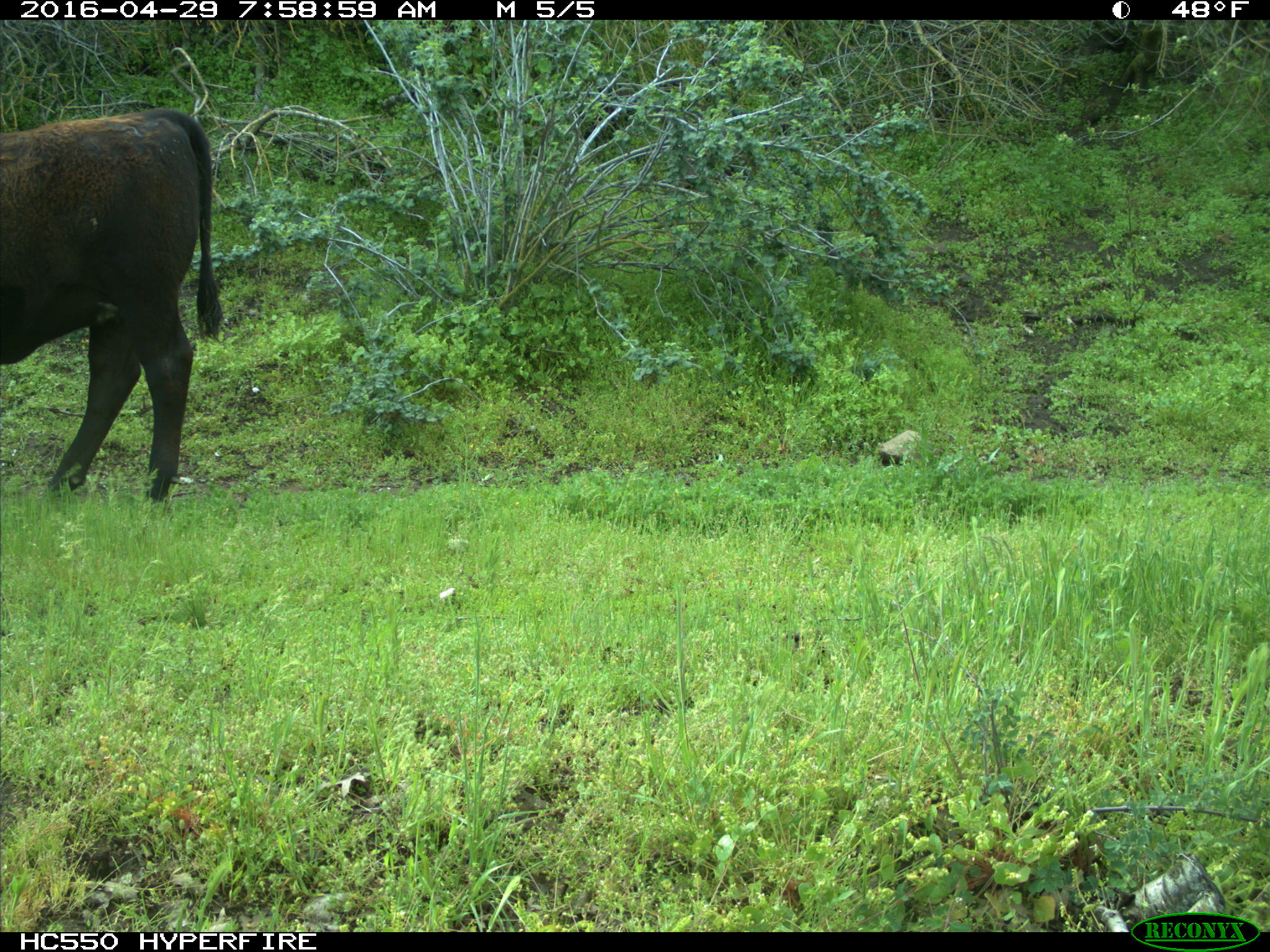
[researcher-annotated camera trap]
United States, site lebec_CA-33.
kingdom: Animalia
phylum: Chordata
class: Mammalia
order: Artiodactyla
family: Bovidae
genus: Bos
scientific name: Bos taurus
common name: domestic cow